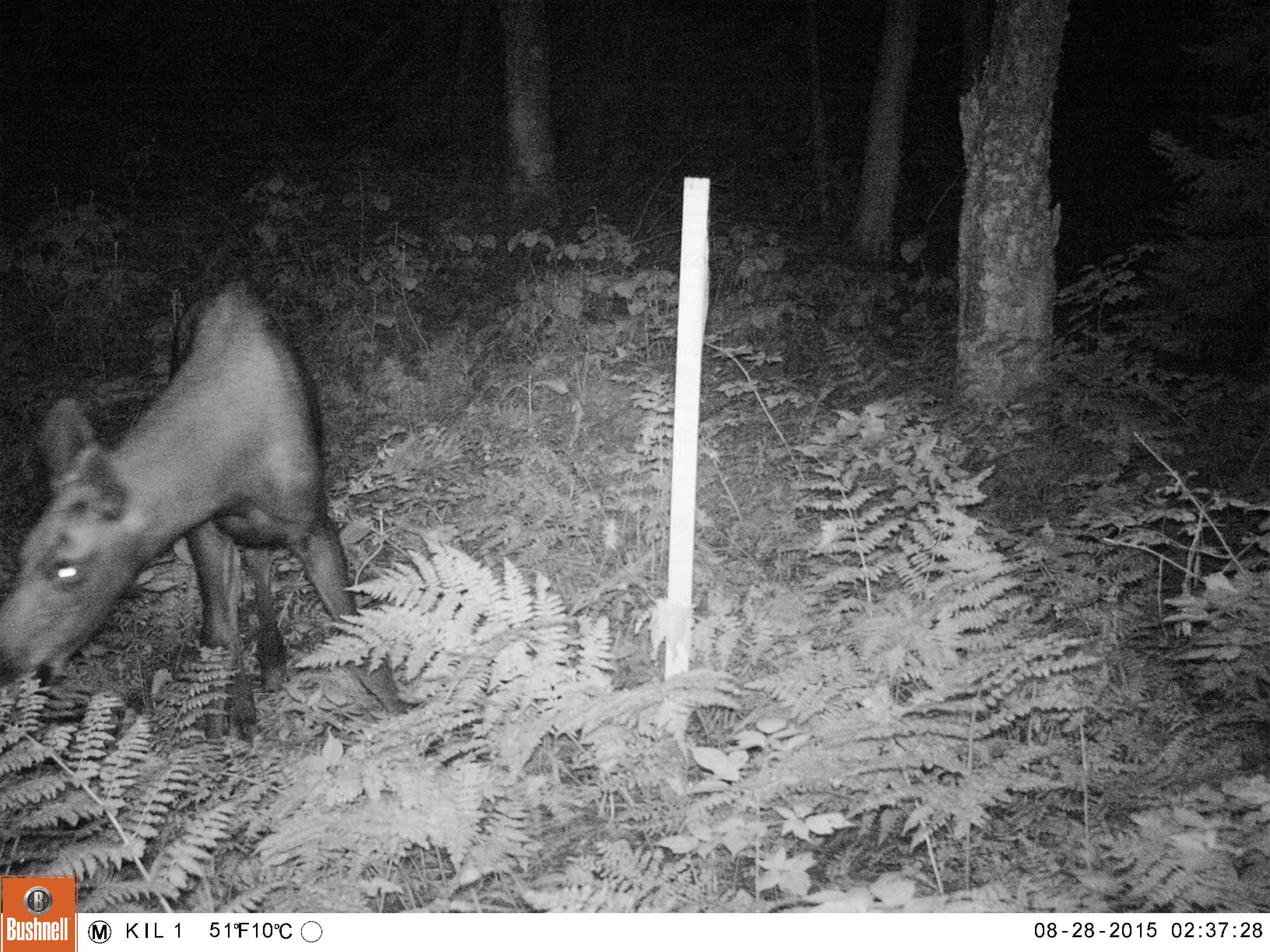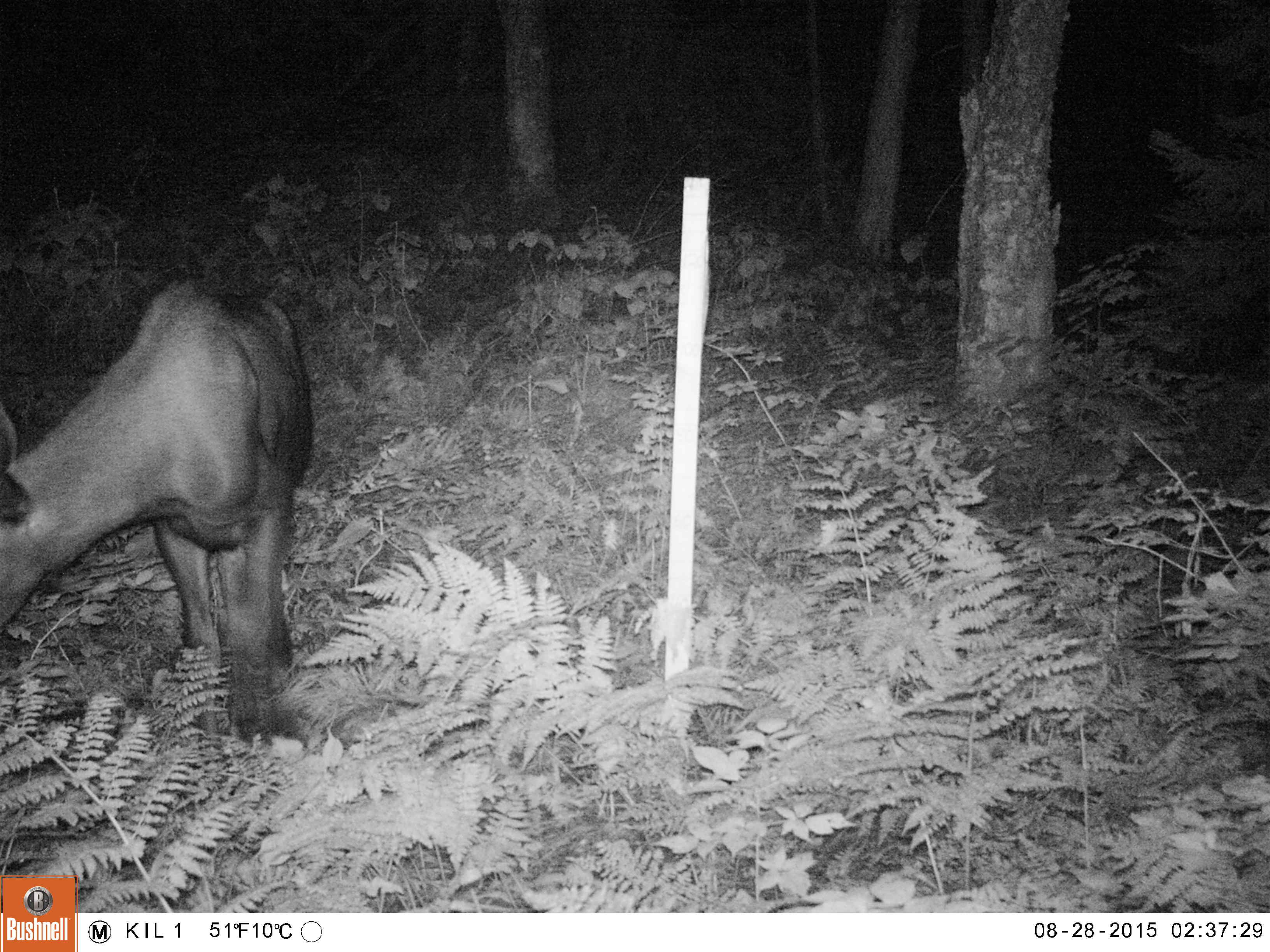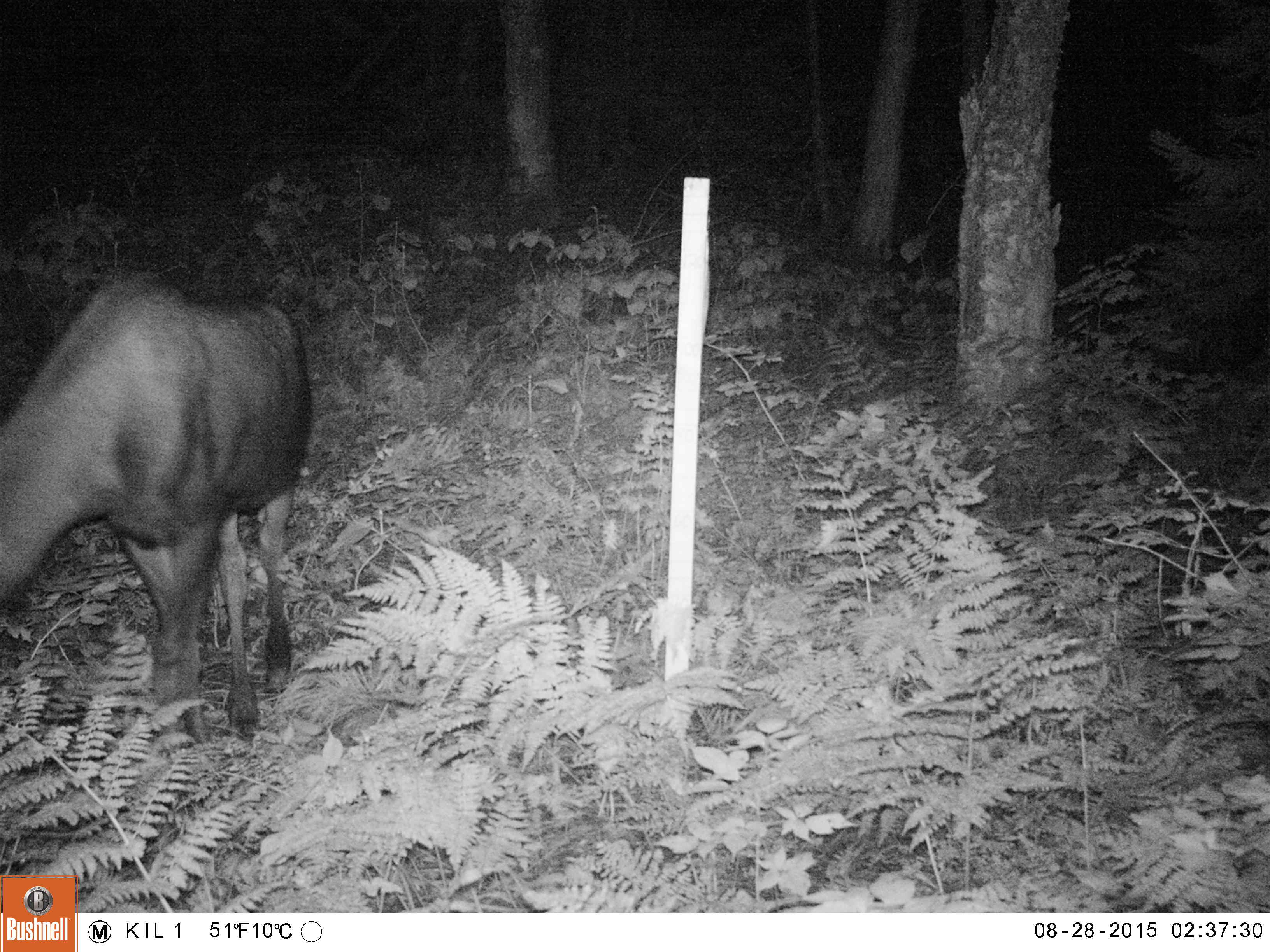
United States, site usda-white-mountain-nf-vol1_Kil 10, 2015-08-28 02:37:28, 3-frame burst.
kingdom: Animalia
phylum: Chordata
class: Mammalia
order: Artiodactyla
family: Cervidae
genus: Alces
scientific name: Alces alces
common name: moose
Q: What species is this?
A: Moose (Alces alces).